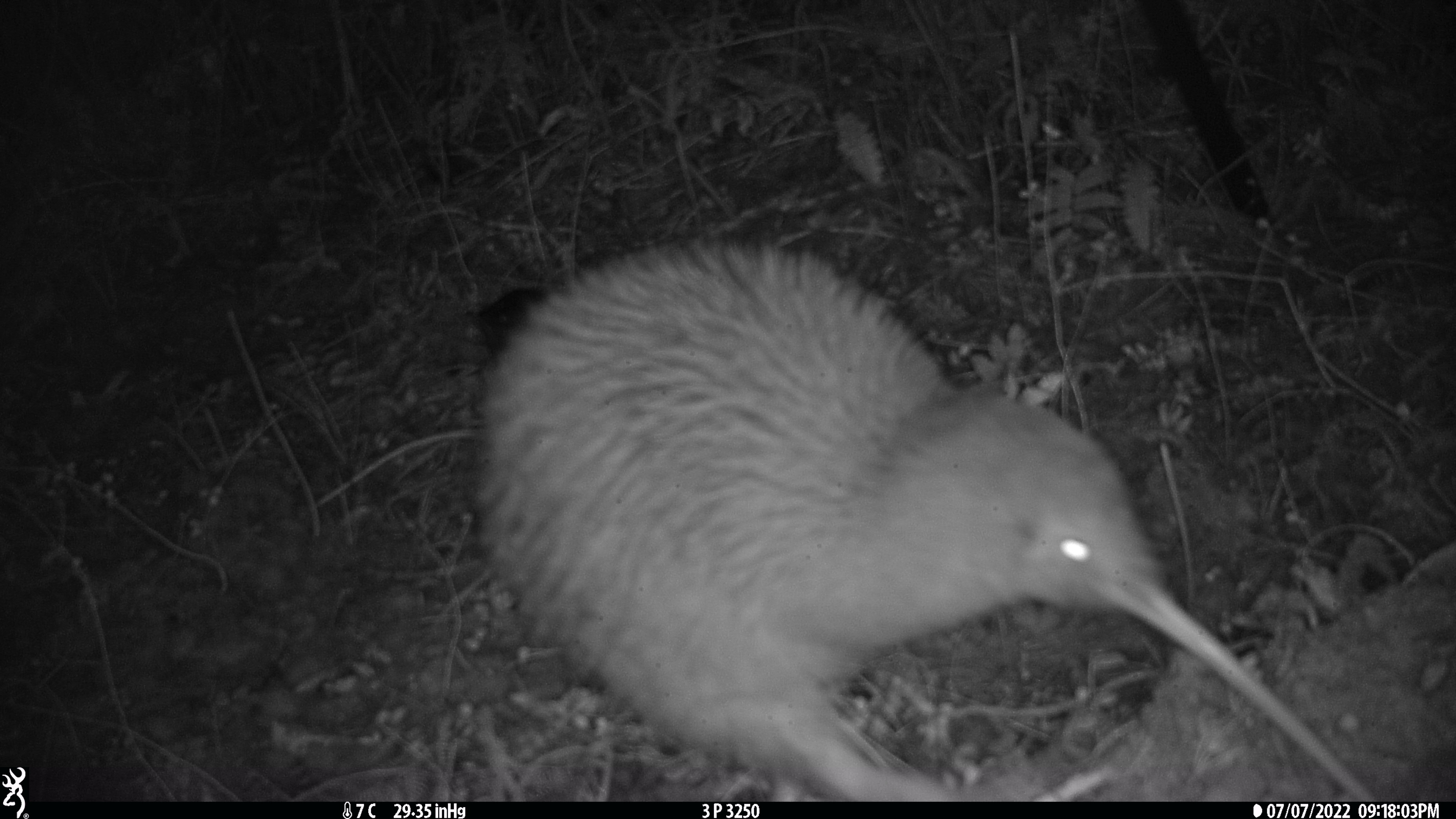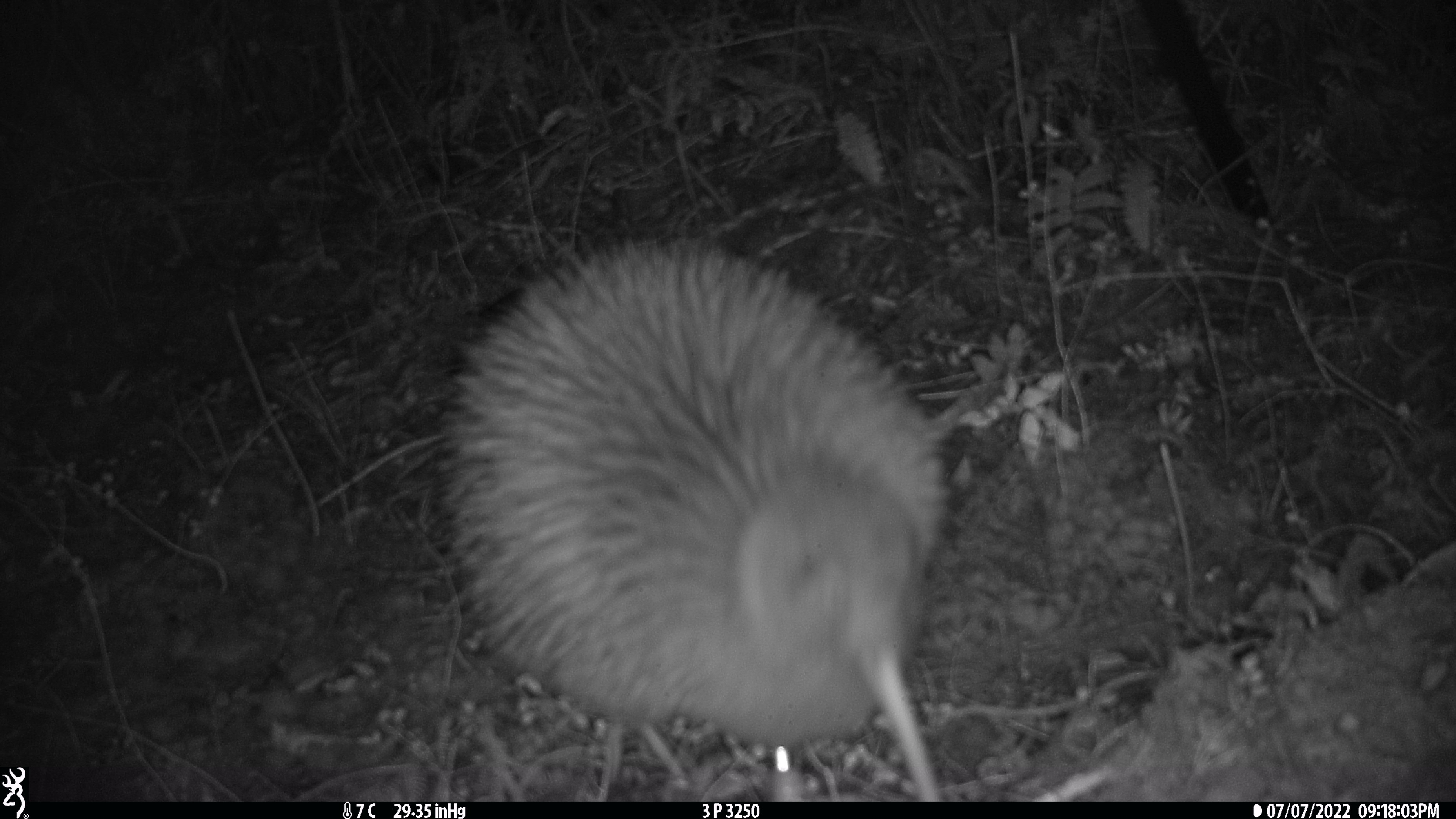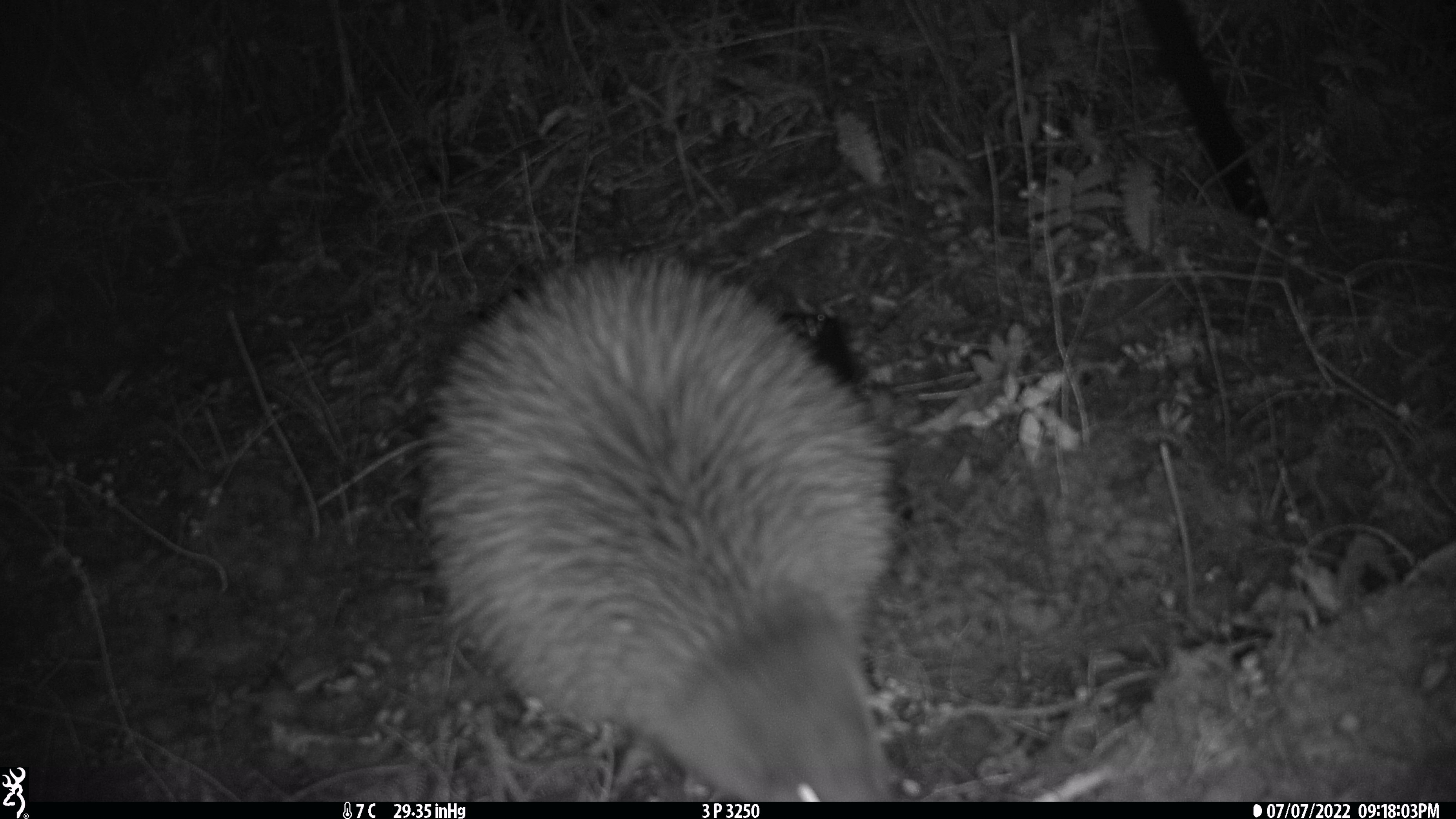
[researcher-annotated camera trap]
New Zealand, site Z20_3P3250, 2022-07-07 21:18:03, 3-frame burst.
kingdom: Animalia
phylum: Chordata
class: Aves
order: Apterygiformes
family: Apterygidae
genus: Apteryx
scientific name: Apteryx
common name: kiwi